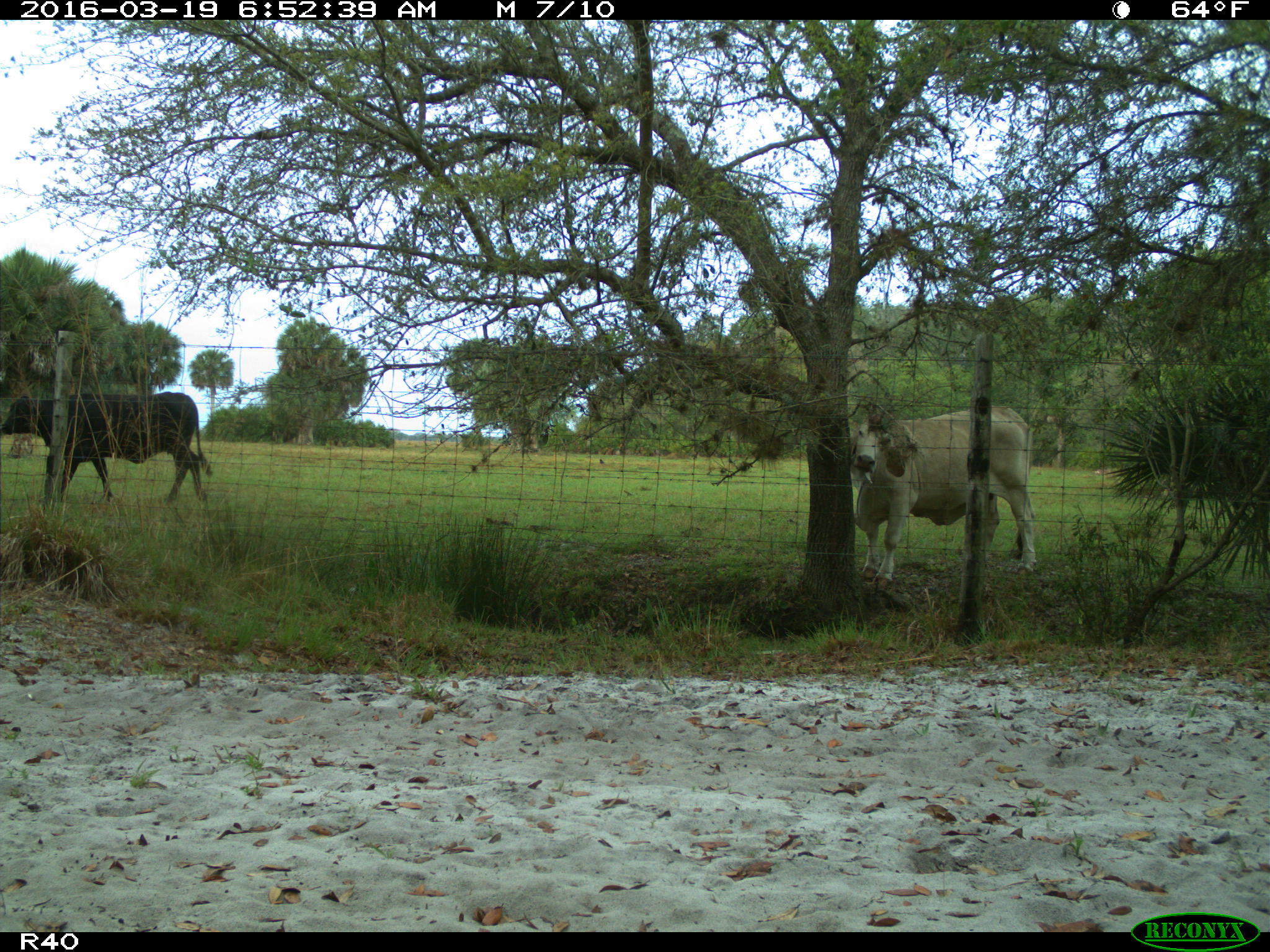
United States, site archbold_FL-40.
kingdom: Animalia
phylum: Chordata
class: Mammalia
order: Artiodactyla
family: Bovidae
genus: Bos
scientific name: Bos taurus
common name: domestic cow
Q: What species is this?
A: Bos taurus (domestic cow).